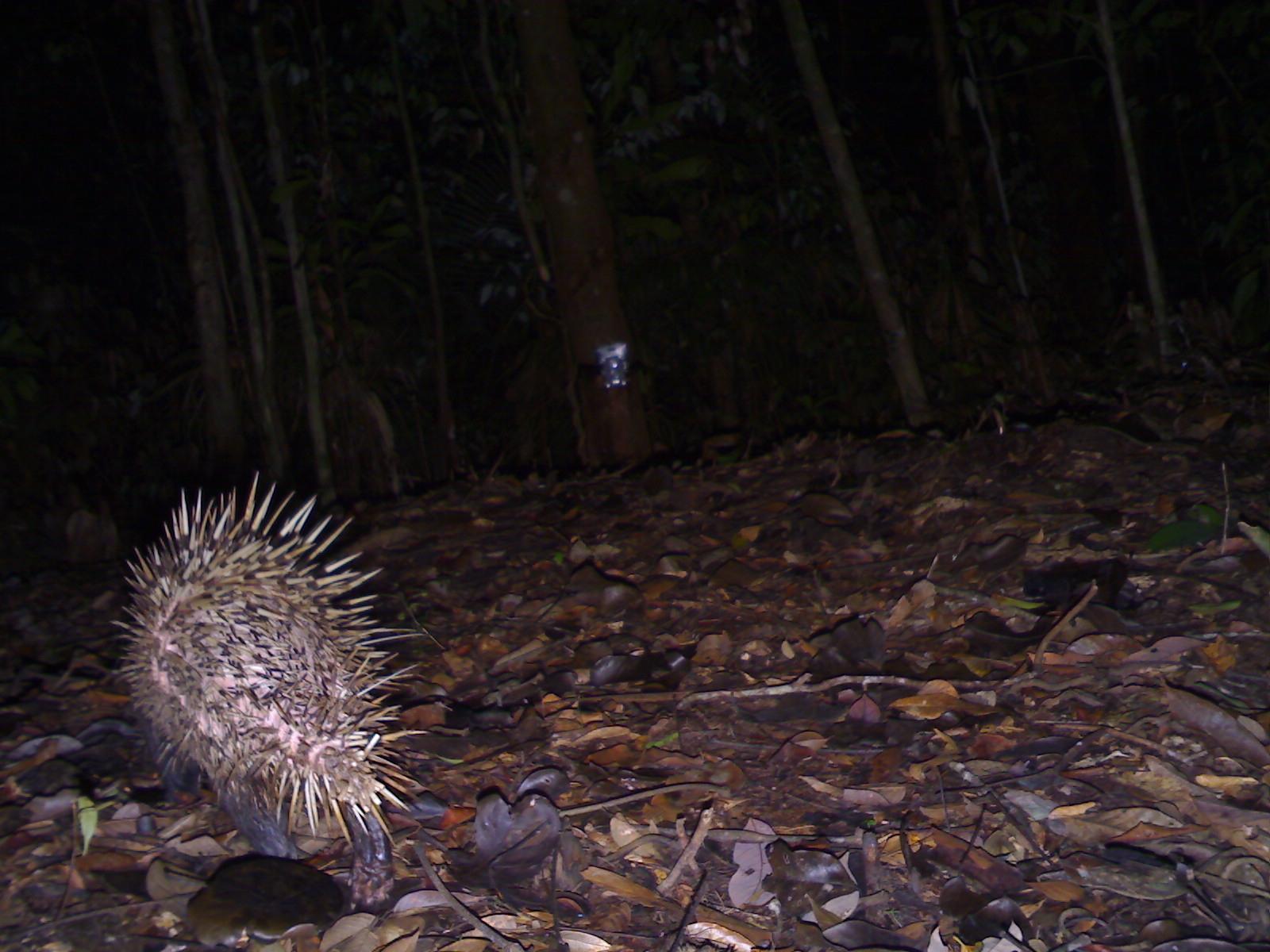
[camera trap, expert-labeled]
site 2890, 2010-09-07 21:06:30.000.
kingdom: Animalia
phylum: Chordata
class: Mammalia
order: Rodentia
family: Hystricidae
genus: Hystrix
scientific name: Hystrix brachyura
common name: east asian porcupine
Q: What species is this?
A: Hystrix brachyura (east asian porcupine).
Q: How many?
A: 1.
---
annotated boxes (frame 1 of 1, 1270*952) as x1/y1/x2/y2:
hystrix brachyura: 103/468/428/912